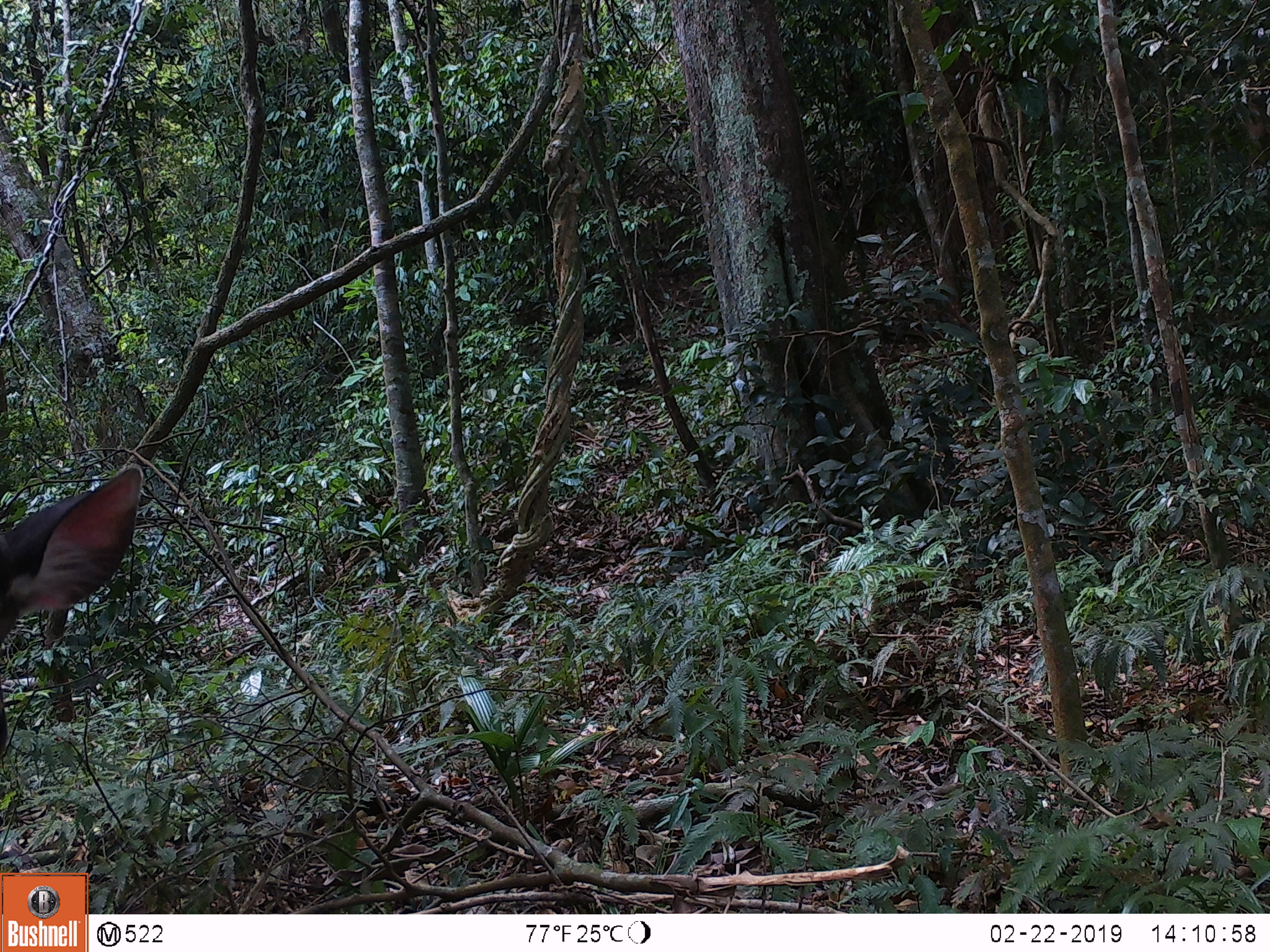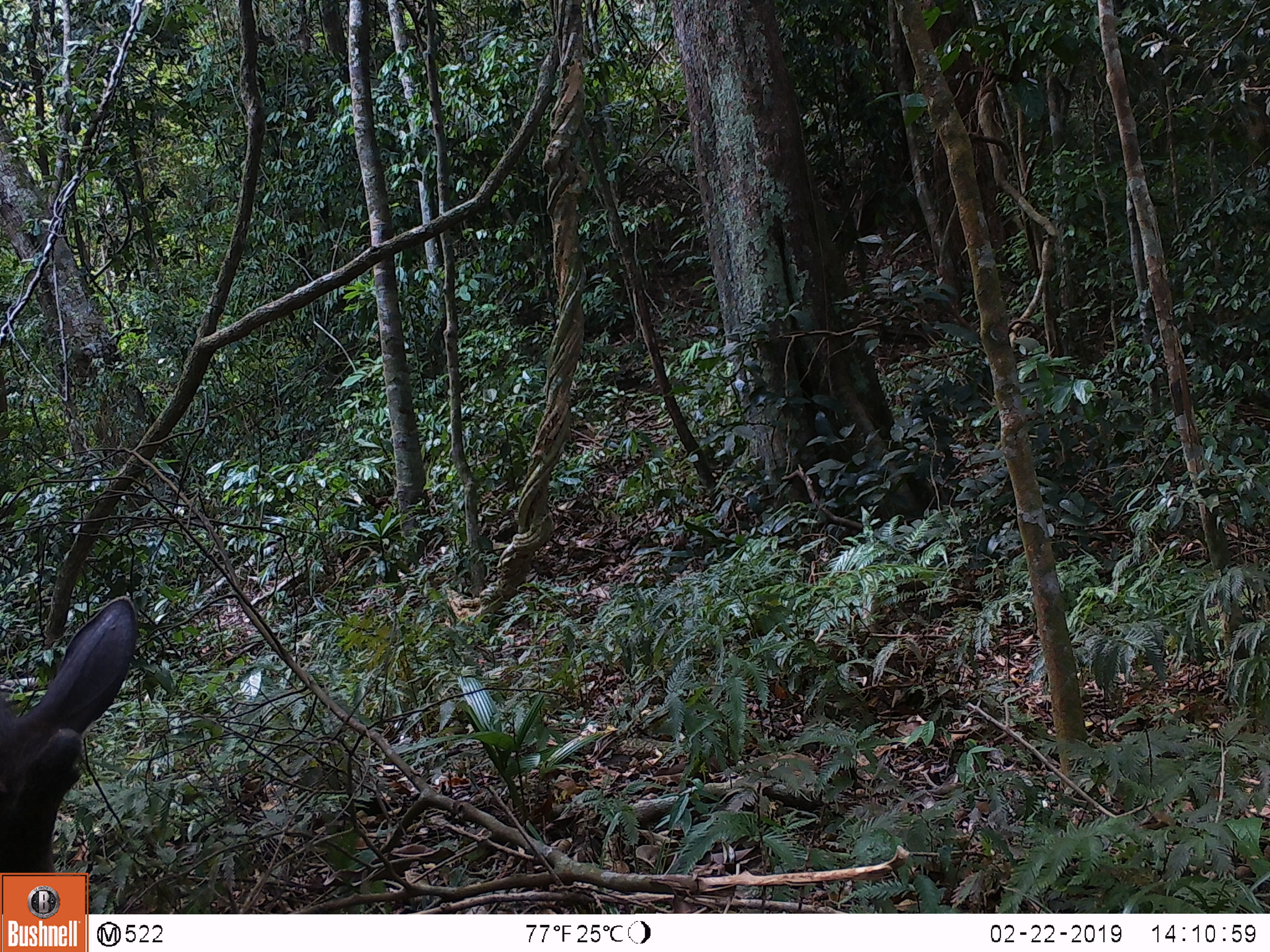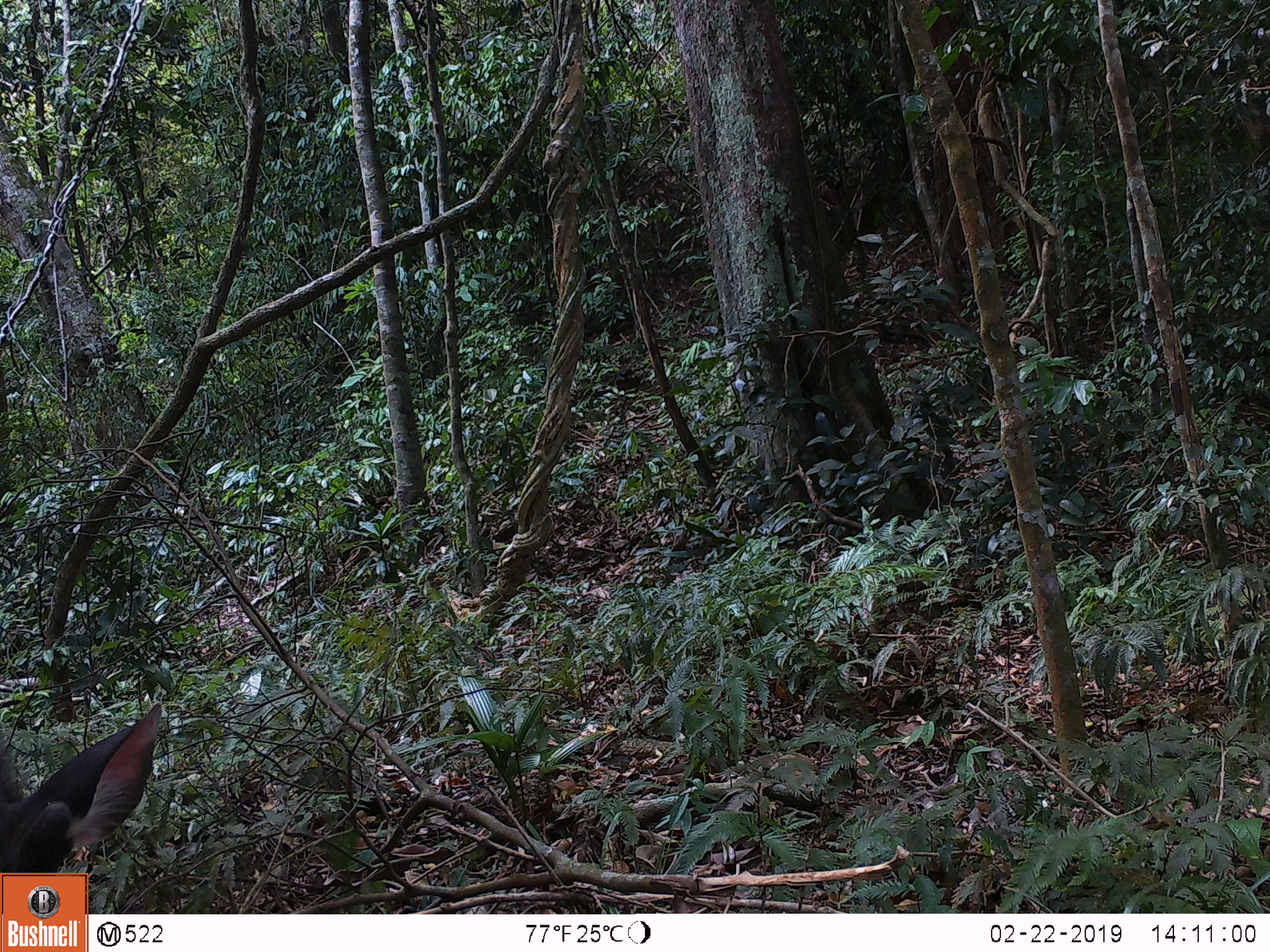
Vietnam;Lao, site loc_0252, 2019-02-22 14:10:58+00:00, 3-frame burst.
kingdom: Animalia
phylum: Chordata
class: Mammalia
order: Artiodactyla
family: Cervidae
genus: Rusa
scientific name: Rusa unicolor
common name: sambar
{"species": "sambar (Rusa unicolor)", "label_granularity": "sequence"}